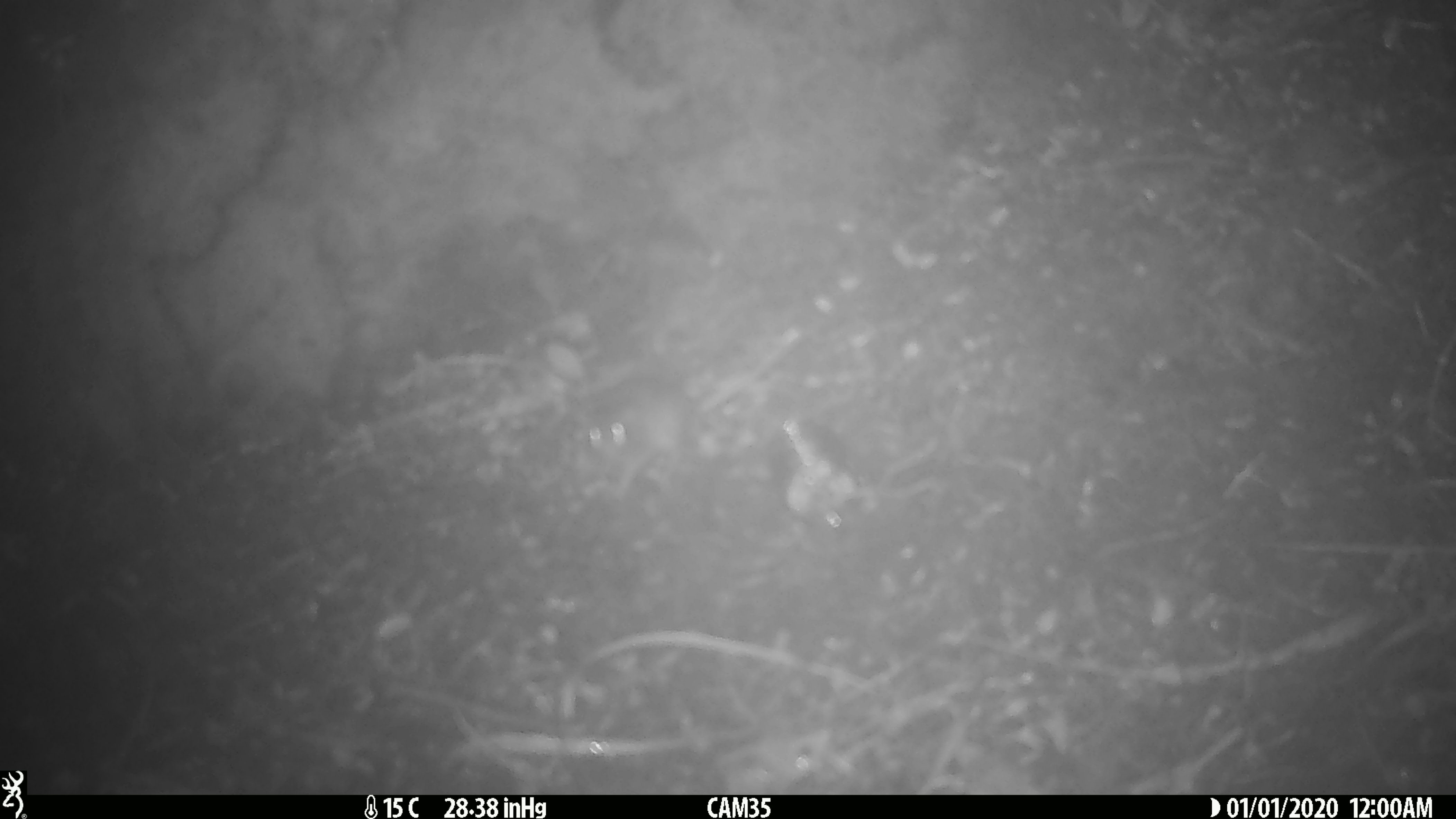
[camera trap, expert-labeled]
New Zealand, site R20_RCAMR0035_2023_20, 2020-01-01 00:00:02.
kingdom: Animalia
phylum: Chordata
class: Mammalia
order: Rodentia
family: Muridae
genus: Mus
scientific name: Mus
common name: mouse